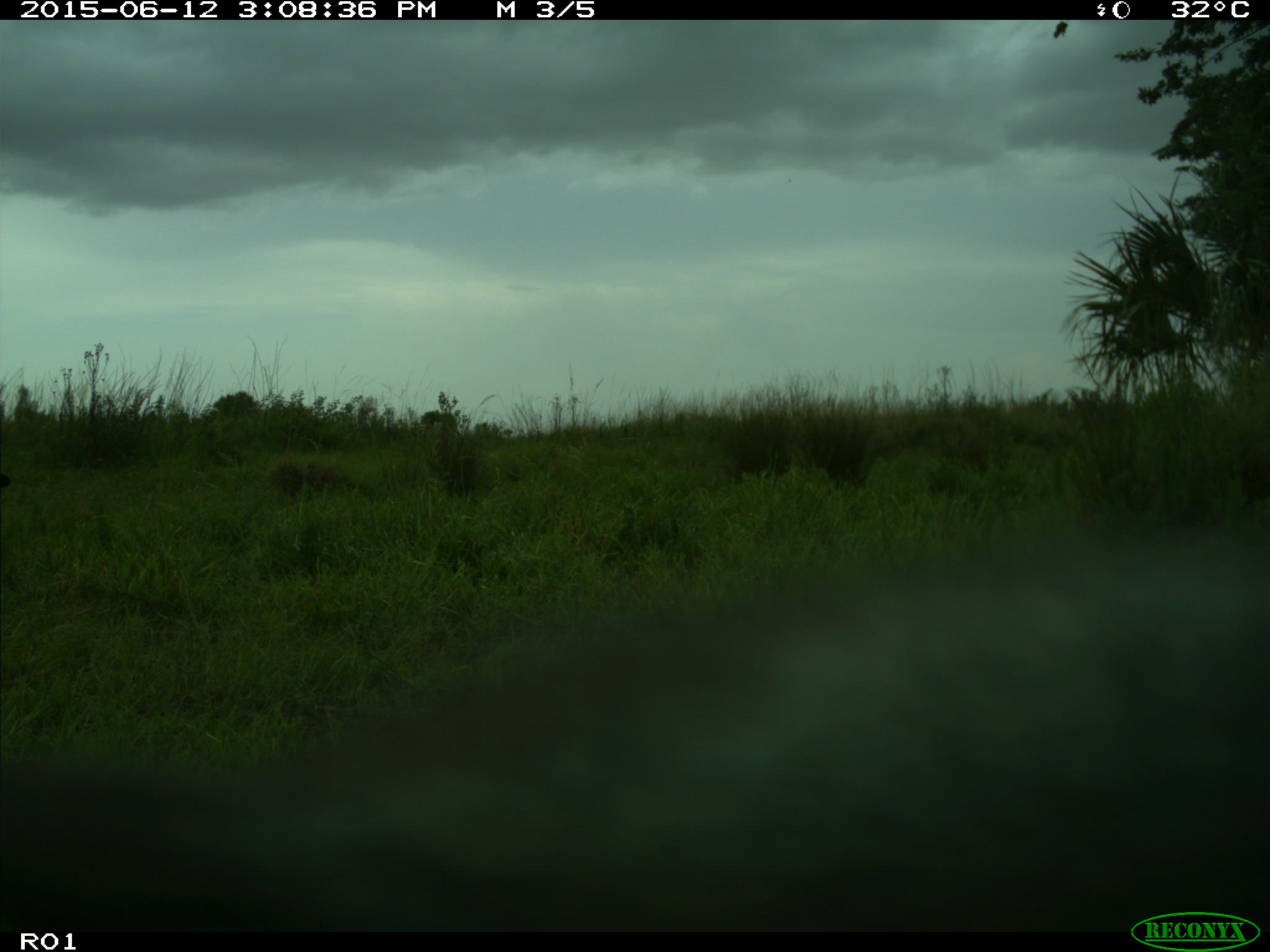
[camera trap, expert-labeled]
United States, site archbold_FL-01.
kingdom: Animalia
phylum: Chordata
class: Mammalia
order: Artiodactyla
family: Bovidae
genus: Bos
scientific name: Bos taurus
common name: domestic cow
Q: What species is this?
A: Bos taurus (domestic cow).